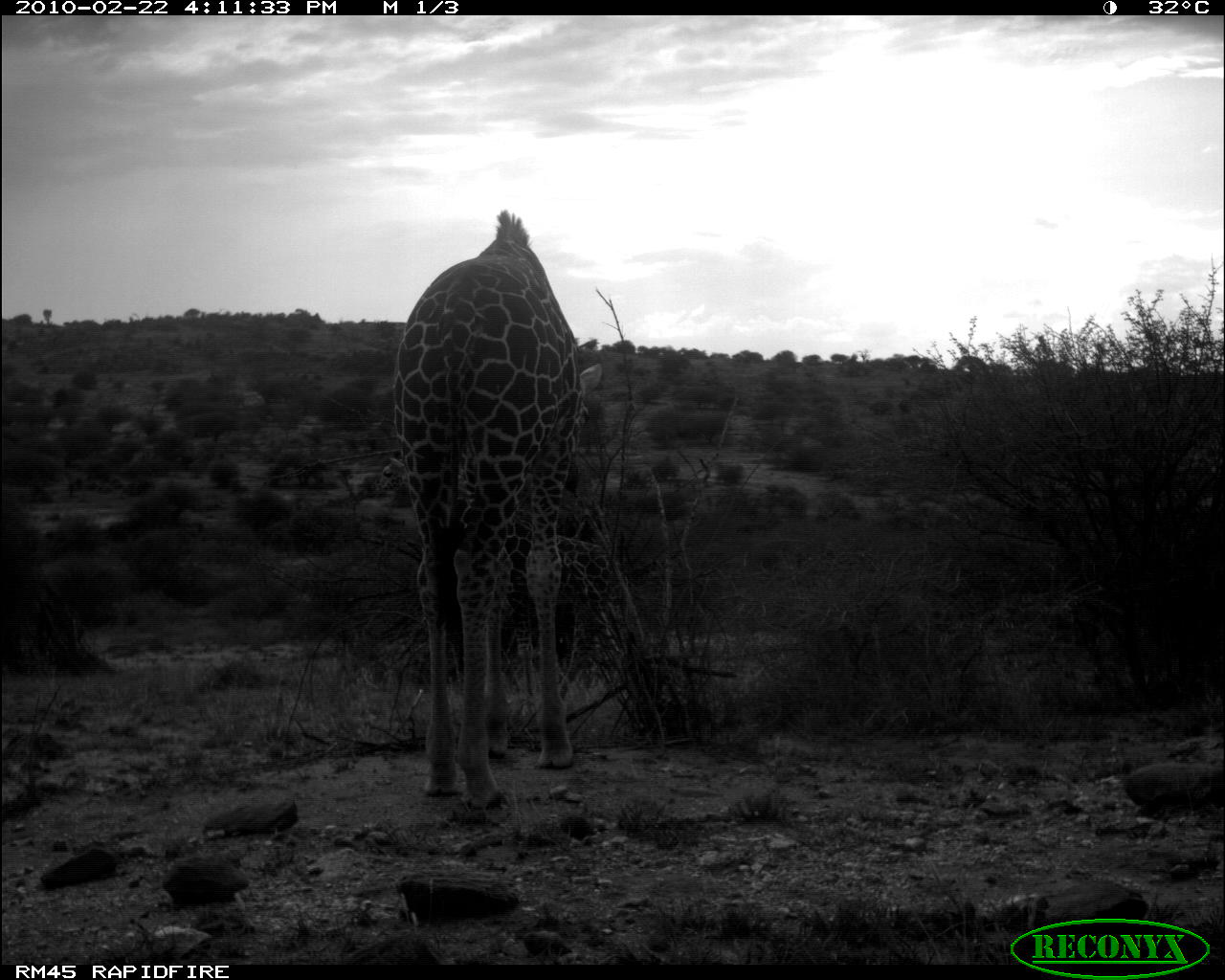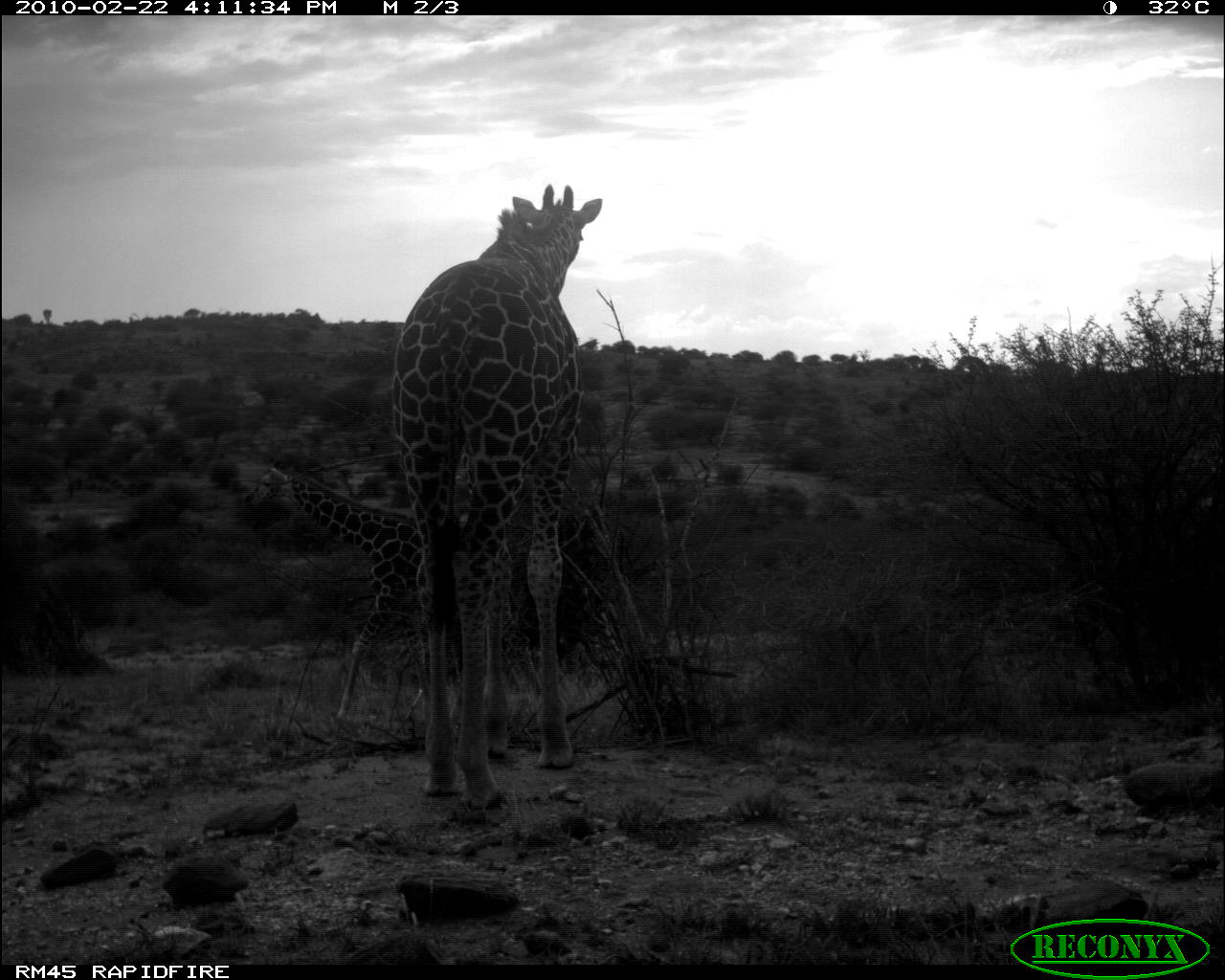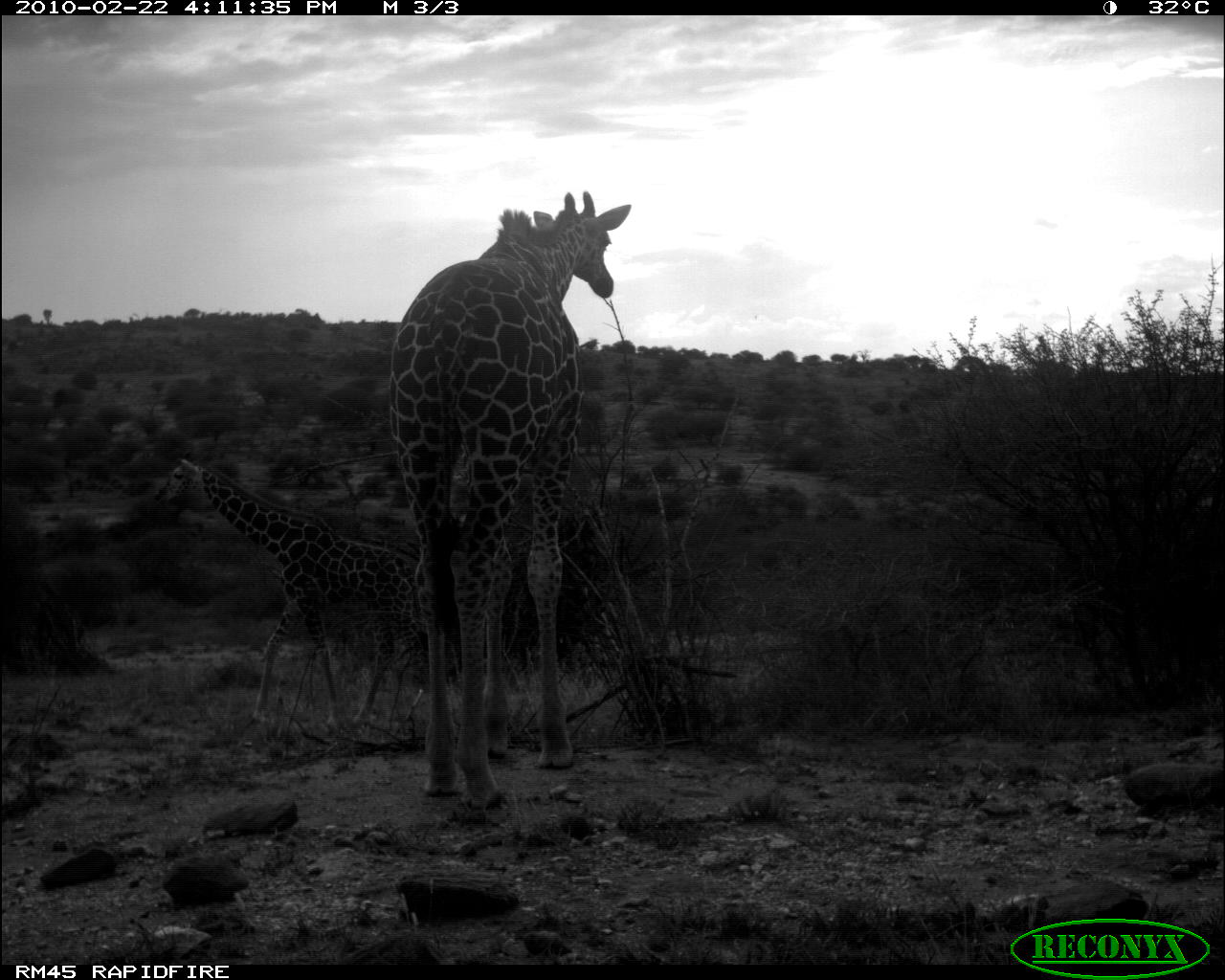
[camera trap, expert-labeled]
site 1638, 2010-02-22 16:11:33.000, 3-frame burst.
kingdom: Animalia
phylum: Chordata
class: Mammalia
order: Artiodactyla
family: Giraffidae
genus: Giraffa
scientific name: Giraffa camelopardalis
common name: giraffe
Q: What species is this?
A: Giraffa camelopardalis (giraffe).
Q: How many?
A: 1.